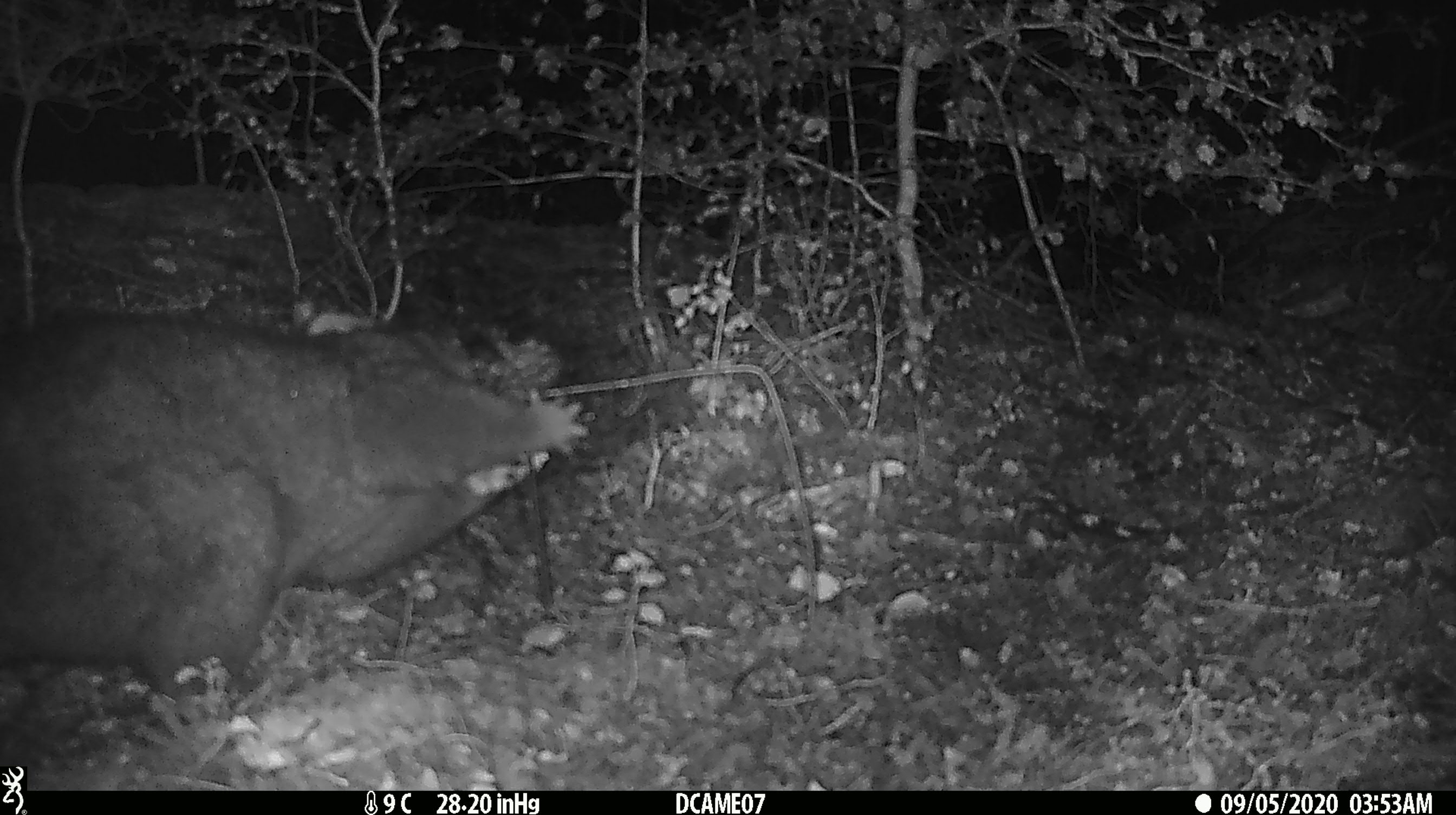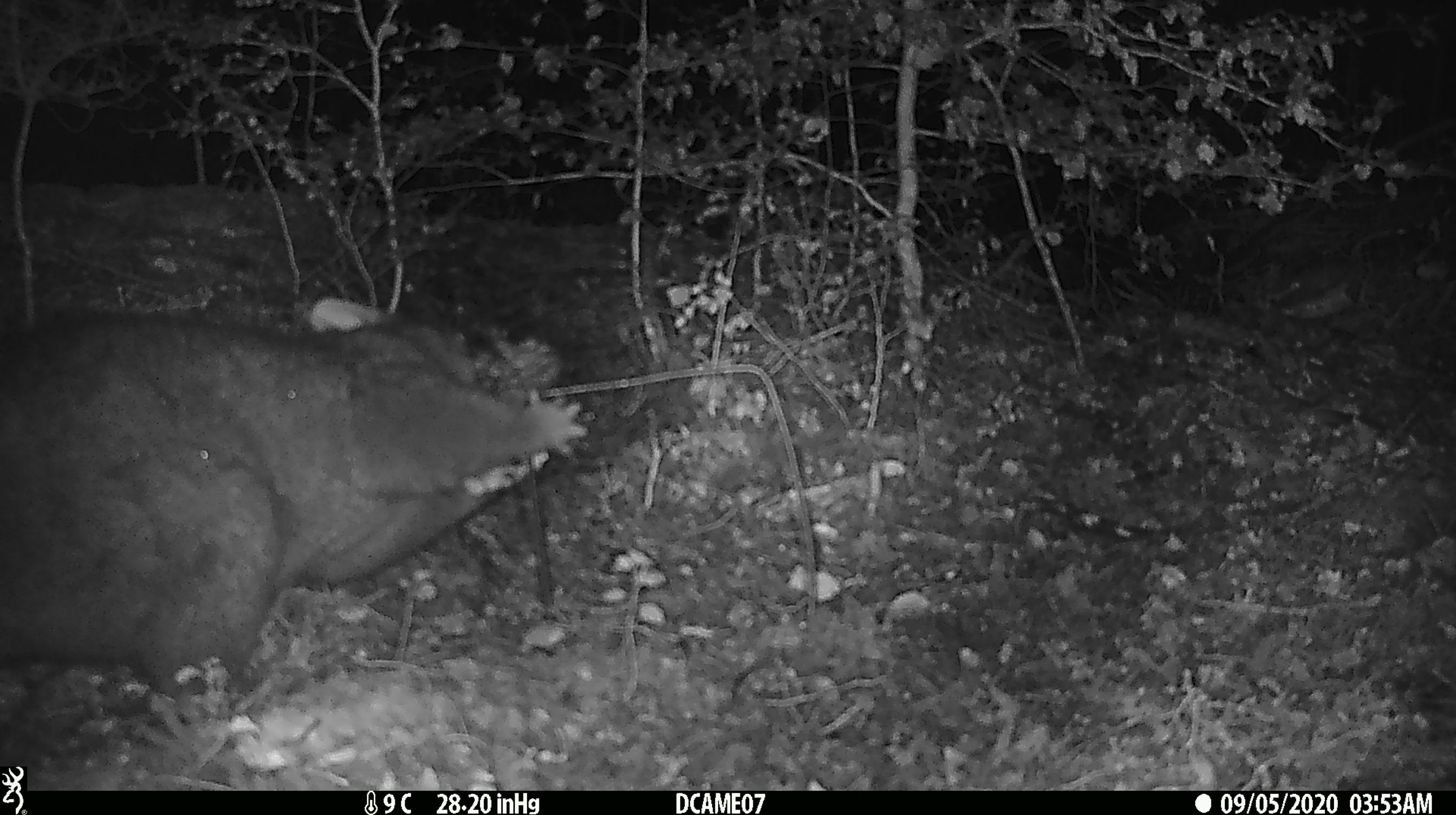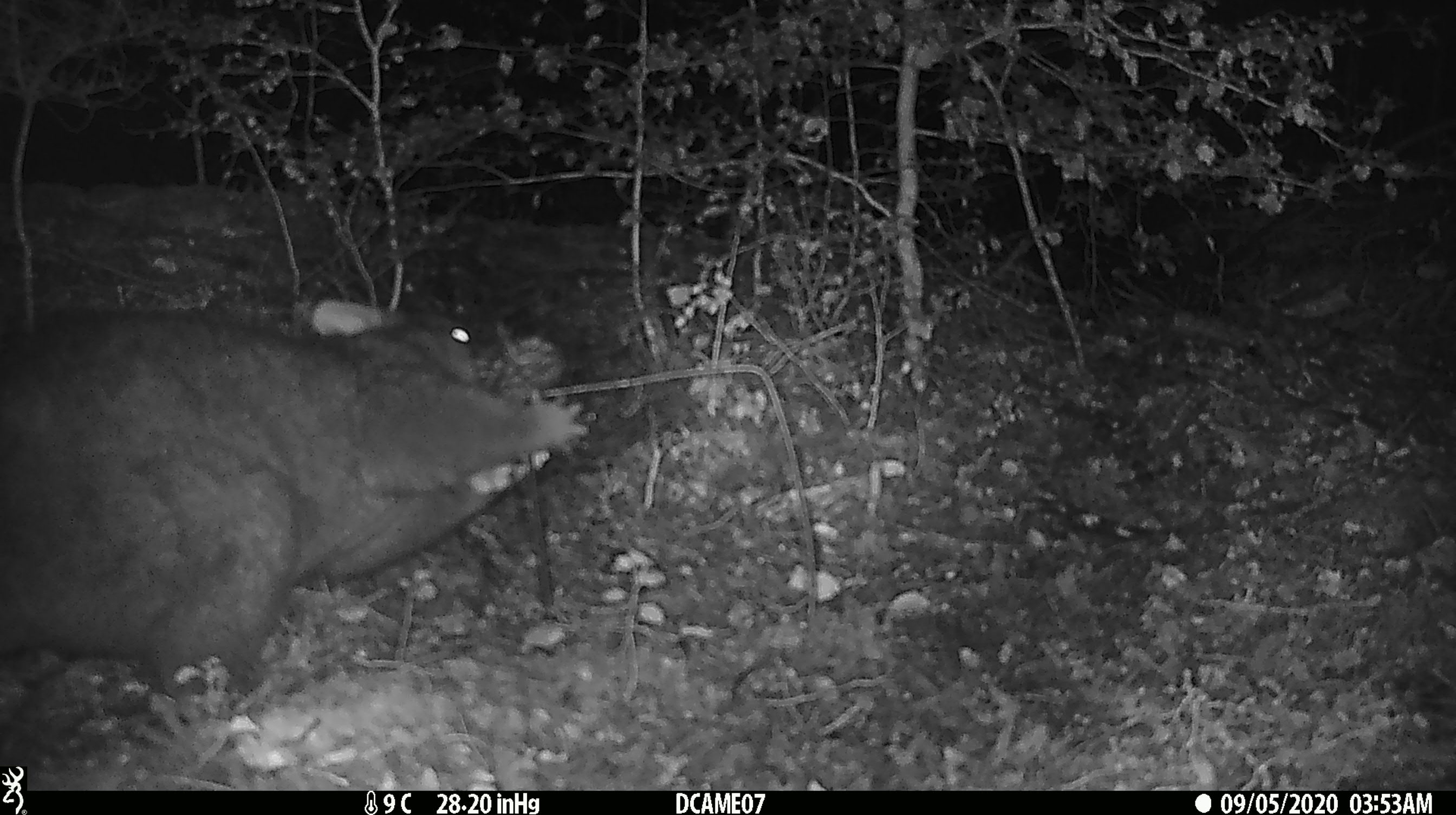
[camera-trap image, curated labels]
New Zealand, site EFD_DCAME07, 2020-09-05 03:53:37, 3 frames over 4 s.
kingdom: Animalia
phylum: Chordata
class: Mammalia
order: Diprotodontia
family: Phalangeridae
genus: Trichosurus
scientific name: Trichosurus vulpecula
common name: common brushtail possum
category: possum